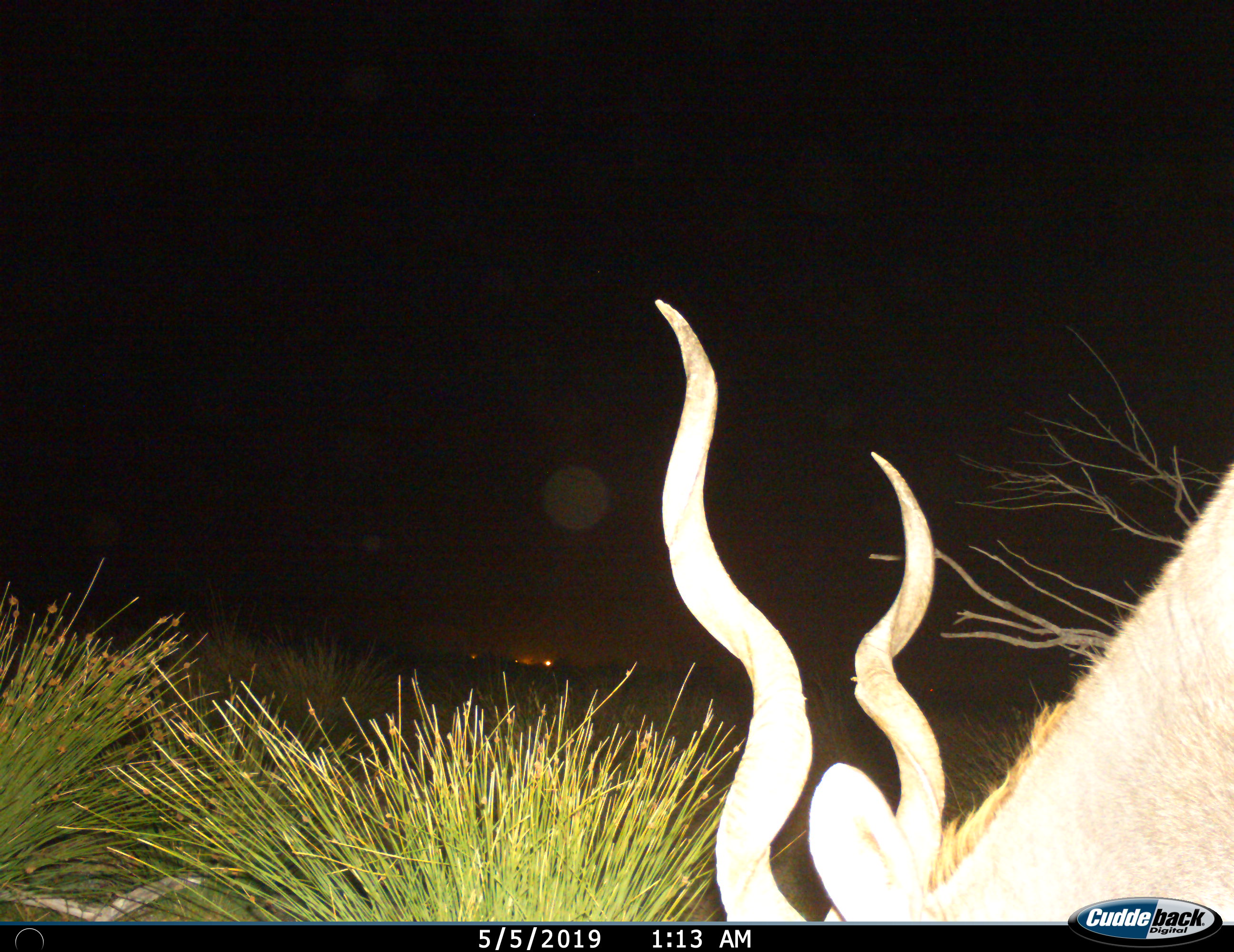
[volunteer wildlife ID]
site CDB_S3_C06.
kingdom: Animalia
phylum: Chordata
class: Mammalia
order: Artiodactyla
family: Bovidae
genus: Tragelaphus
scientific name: Tragelaphus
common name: kudu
Kudu (Tragelaphus), count 1. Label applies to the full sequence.